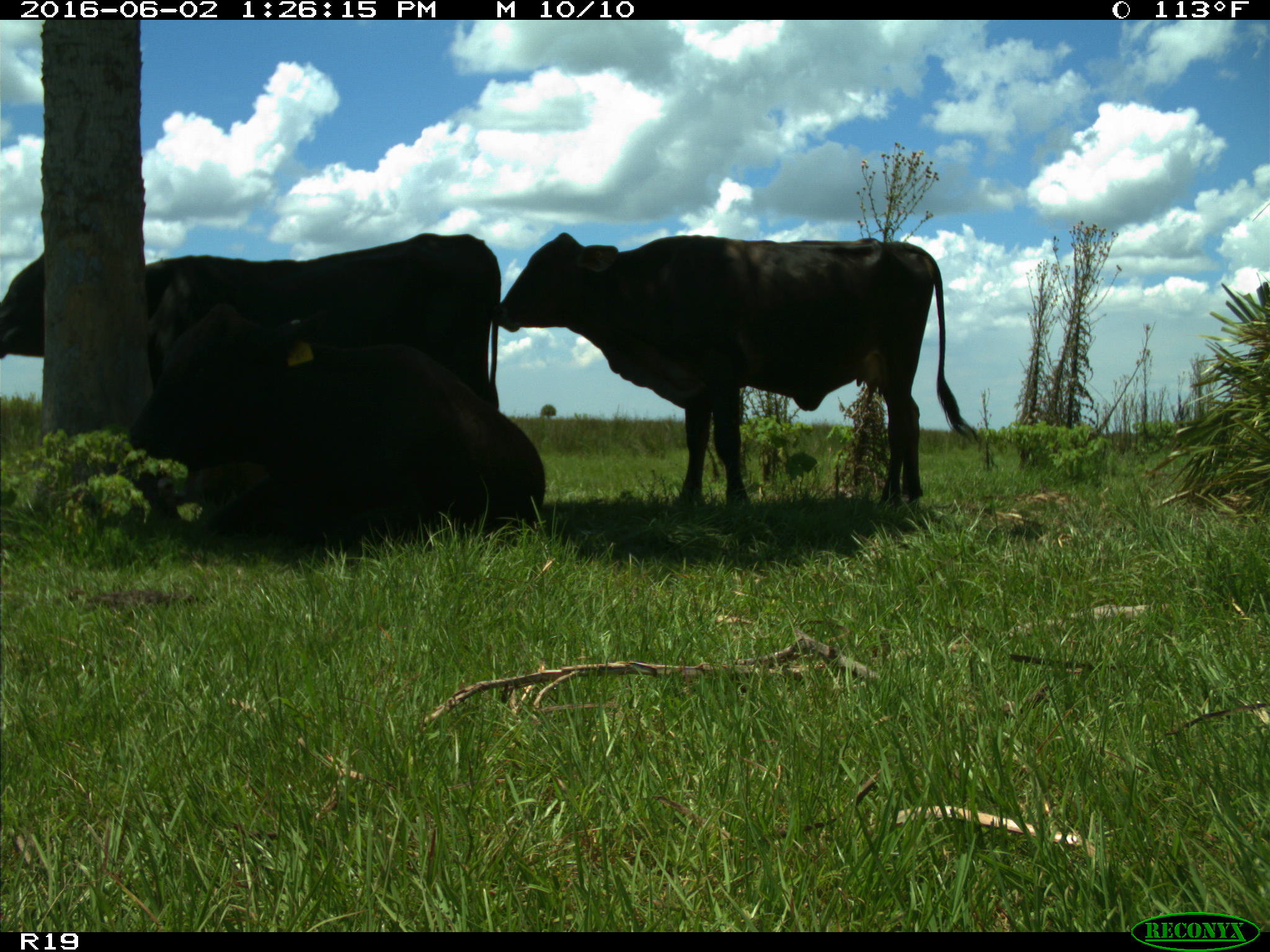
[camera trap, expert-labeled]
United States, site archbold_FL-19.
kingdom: Animalia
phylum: Chordata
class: Mammalia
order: Artiodactyla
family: Bovidae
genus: Bos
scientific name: Bos taurus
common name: domestic cow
Bos taurus (domestic cow).